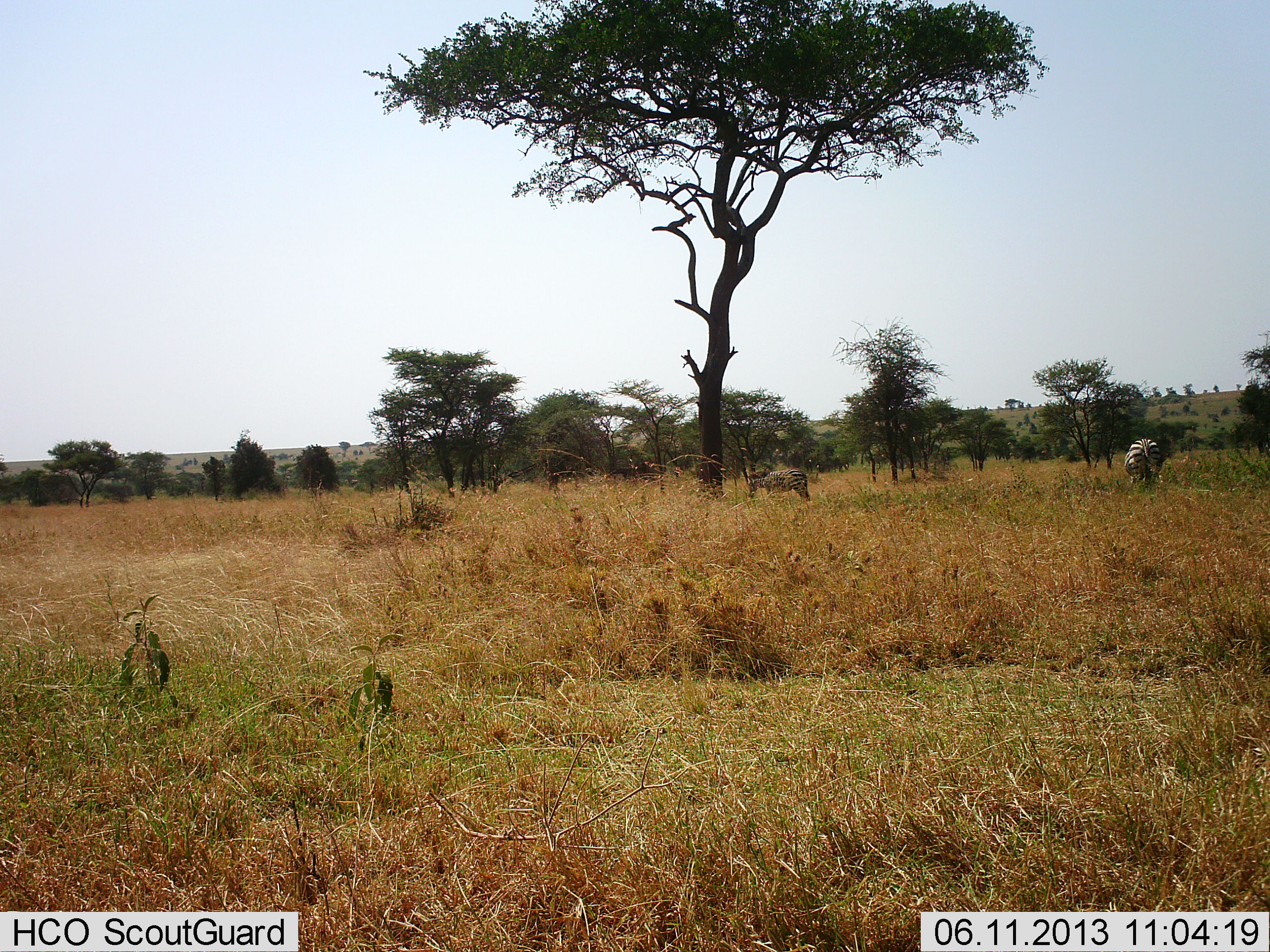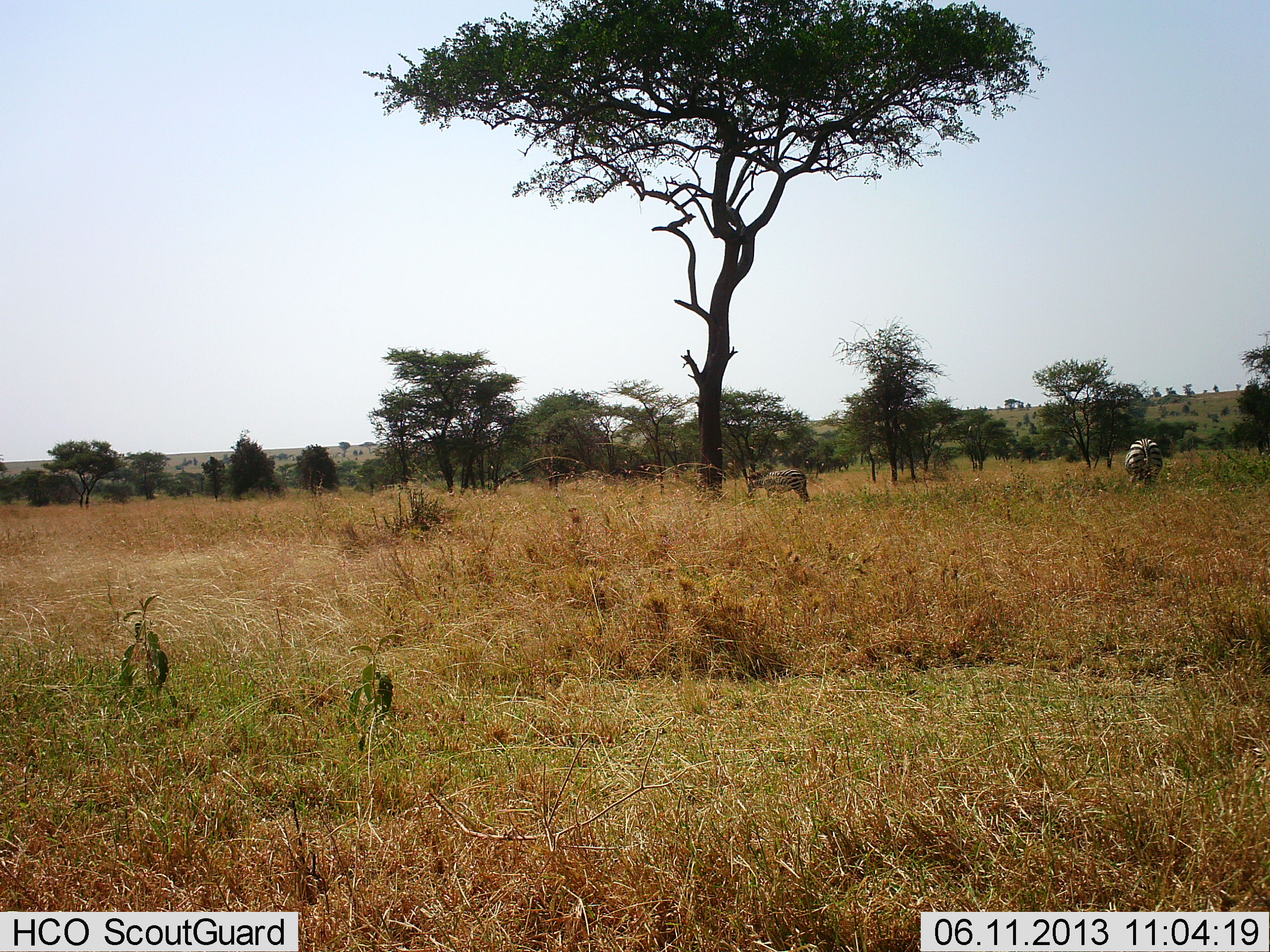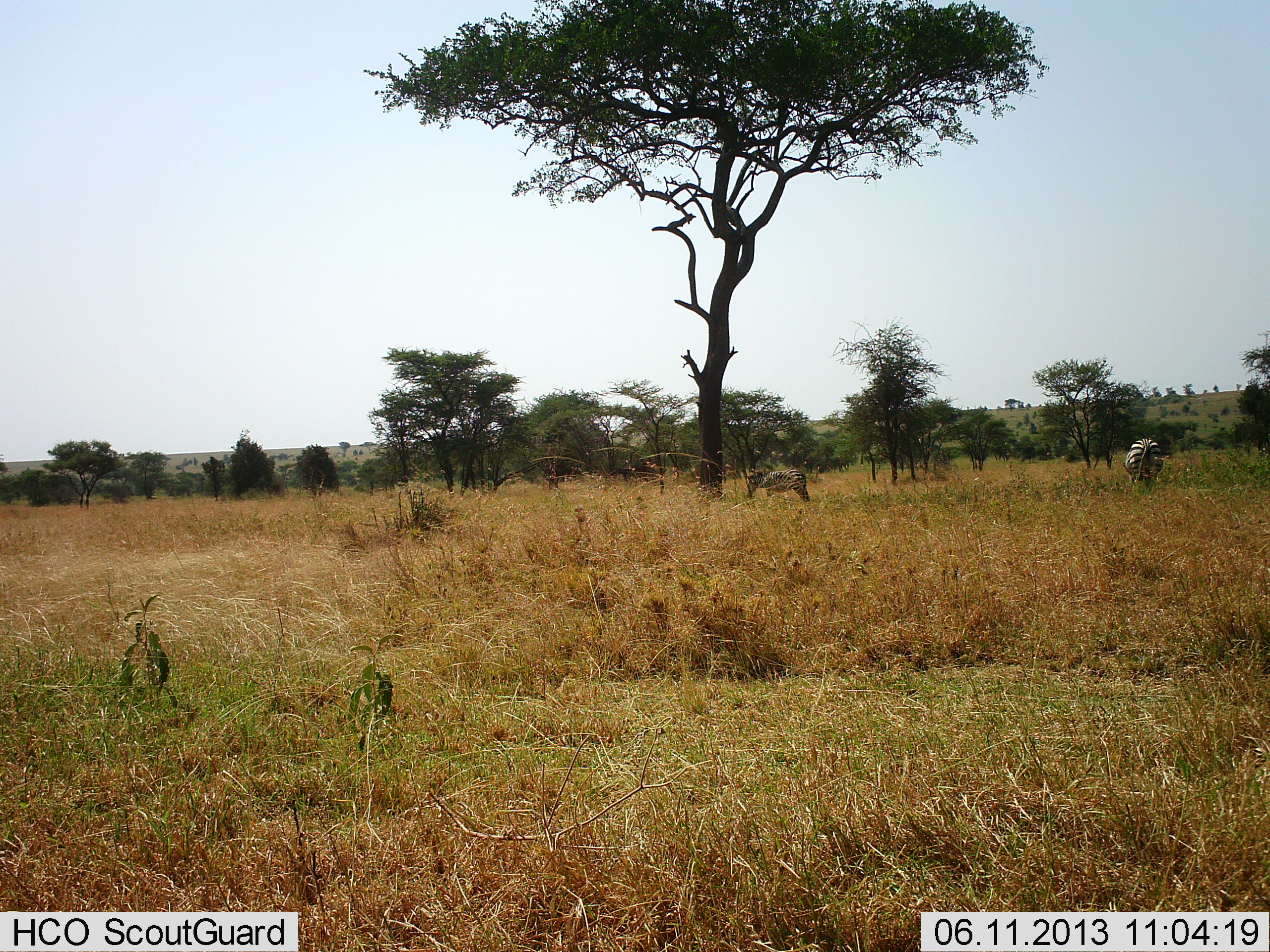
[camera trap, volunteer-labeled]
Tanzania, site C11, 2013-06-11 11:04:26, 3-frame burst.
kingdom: Animalia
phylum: Chordata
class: Mammalia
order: Perissodactyla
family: Equidae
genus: Equus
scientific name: Equus quagga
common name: plains zebra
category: zebra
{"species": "zebra (plains zebra) (Equus quagga)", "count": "2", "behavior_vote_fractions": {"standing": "55%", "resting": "0%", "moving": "0%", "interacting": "0%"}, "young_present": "0%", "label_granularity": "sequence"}